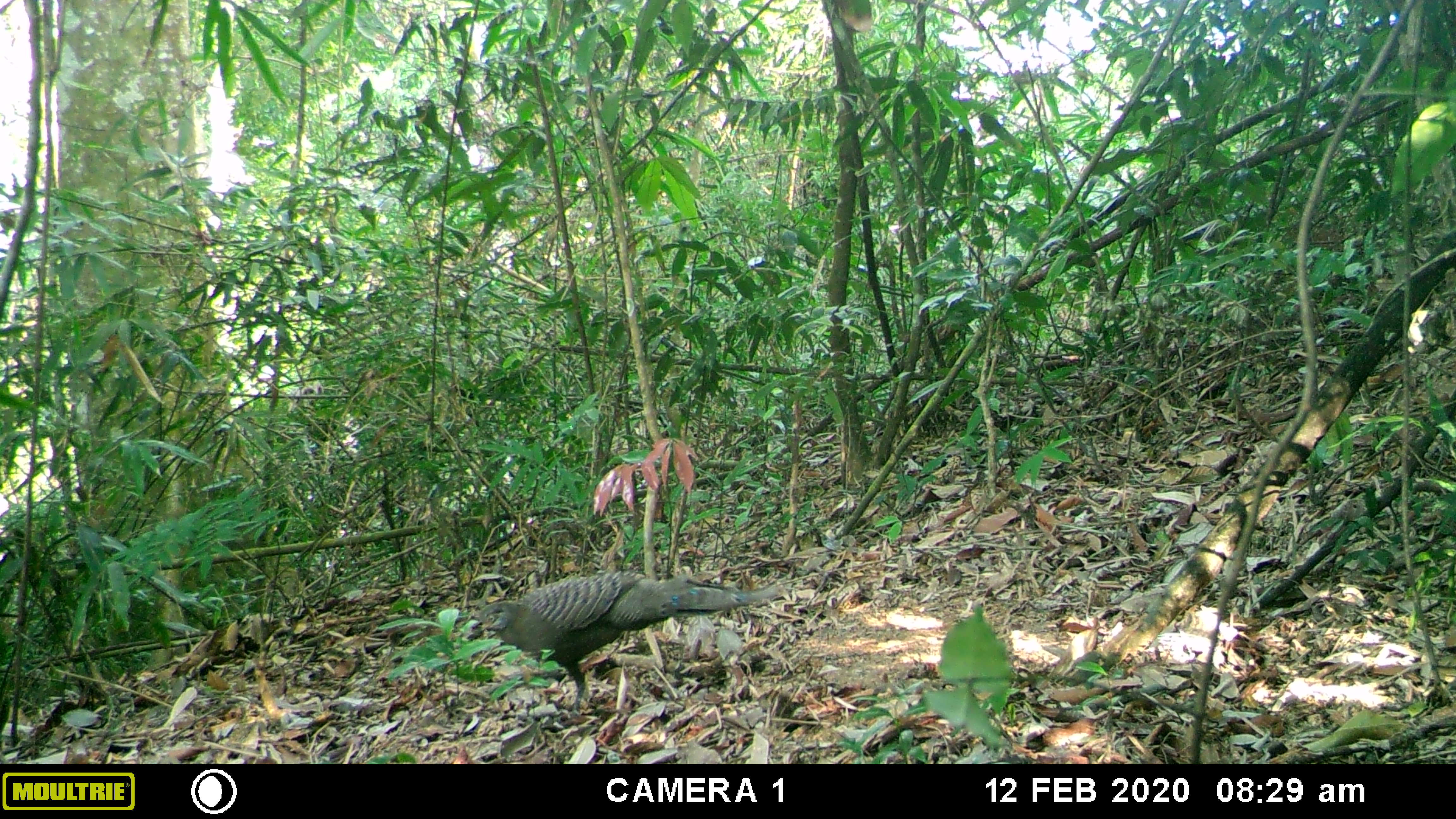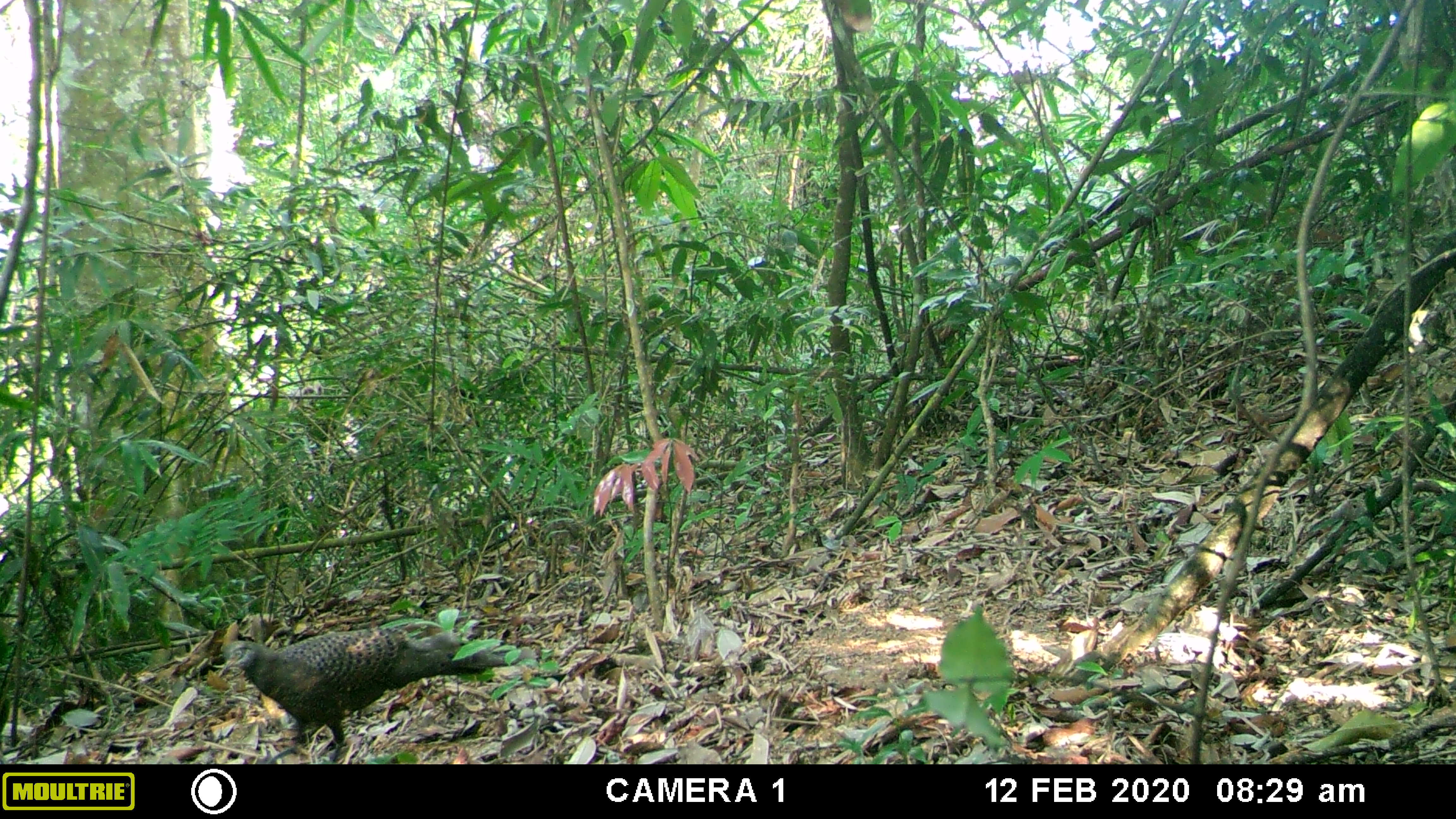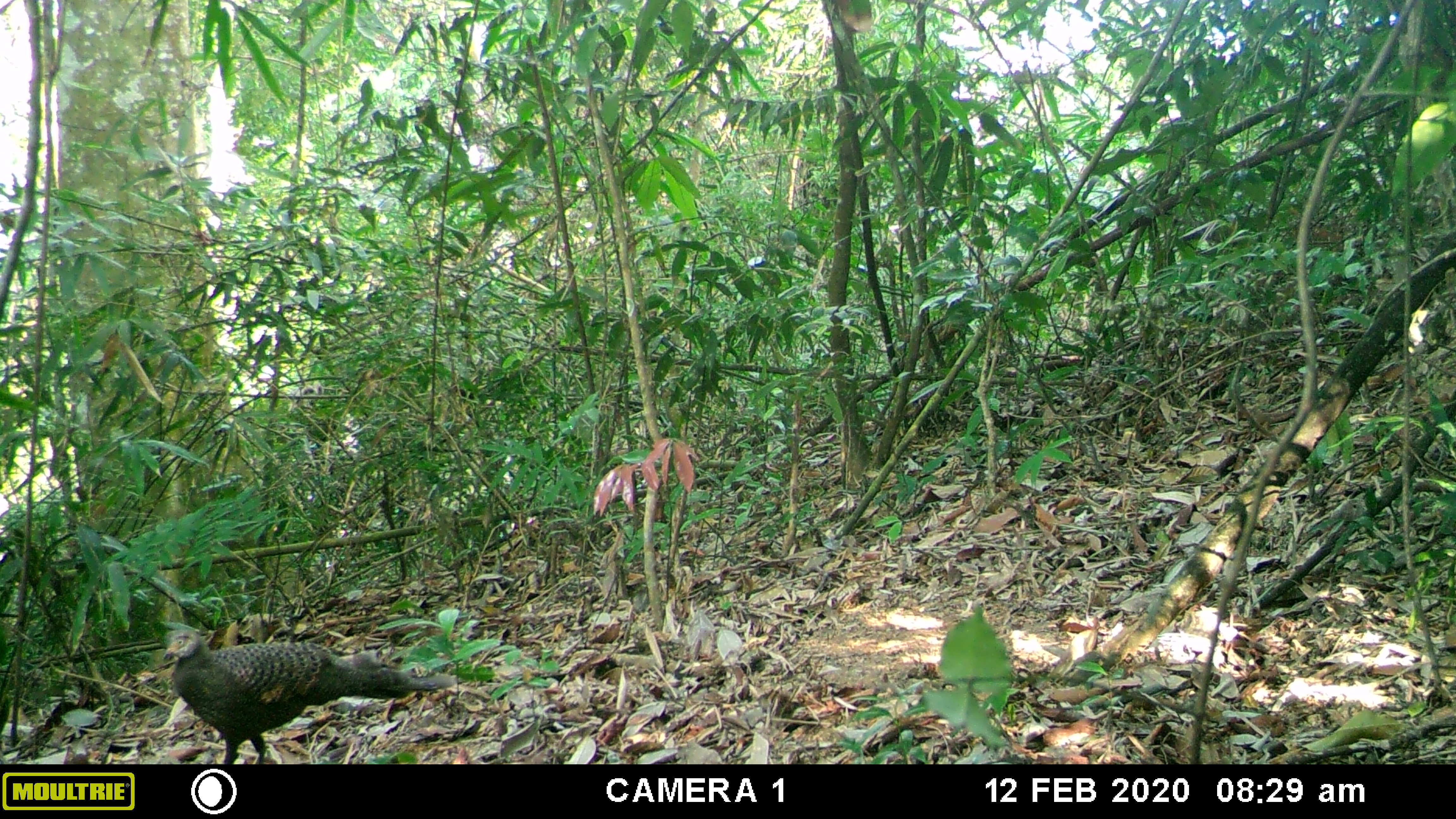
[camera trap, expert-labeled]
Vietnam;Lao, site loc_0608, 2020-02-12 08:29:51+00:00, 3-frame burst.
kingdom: Animalia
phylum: Chordata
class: Aves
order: Galliformes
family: Phasianidae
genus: Polyplectron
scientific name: Polyplectron bicalcaratum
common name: gray peacock-pheasant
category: grey peacock pheasant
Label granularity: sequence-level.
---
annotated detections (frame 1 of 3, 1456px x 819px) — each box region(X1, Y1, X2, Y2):
grey peacock pheasant: region(478, 570, 779, 716)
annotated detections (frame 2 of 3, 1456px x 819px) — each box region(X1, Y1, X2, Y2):
grey peacock pheasant: region(217, 627, 518, 762)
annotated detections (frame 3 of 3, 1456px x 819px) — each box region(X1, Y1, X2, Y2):
grey peacock pheasant: region(164, 627, 460, 764)